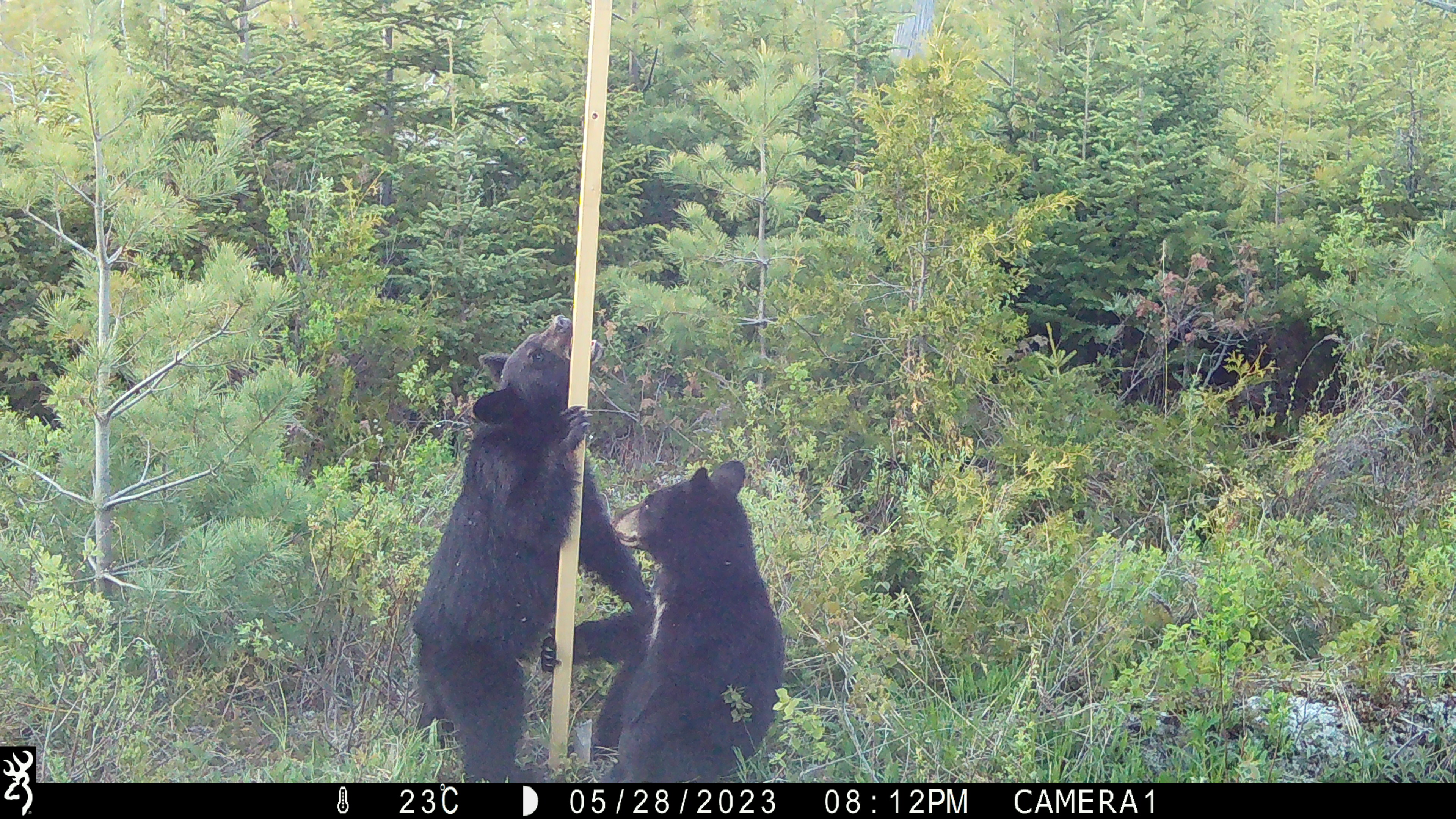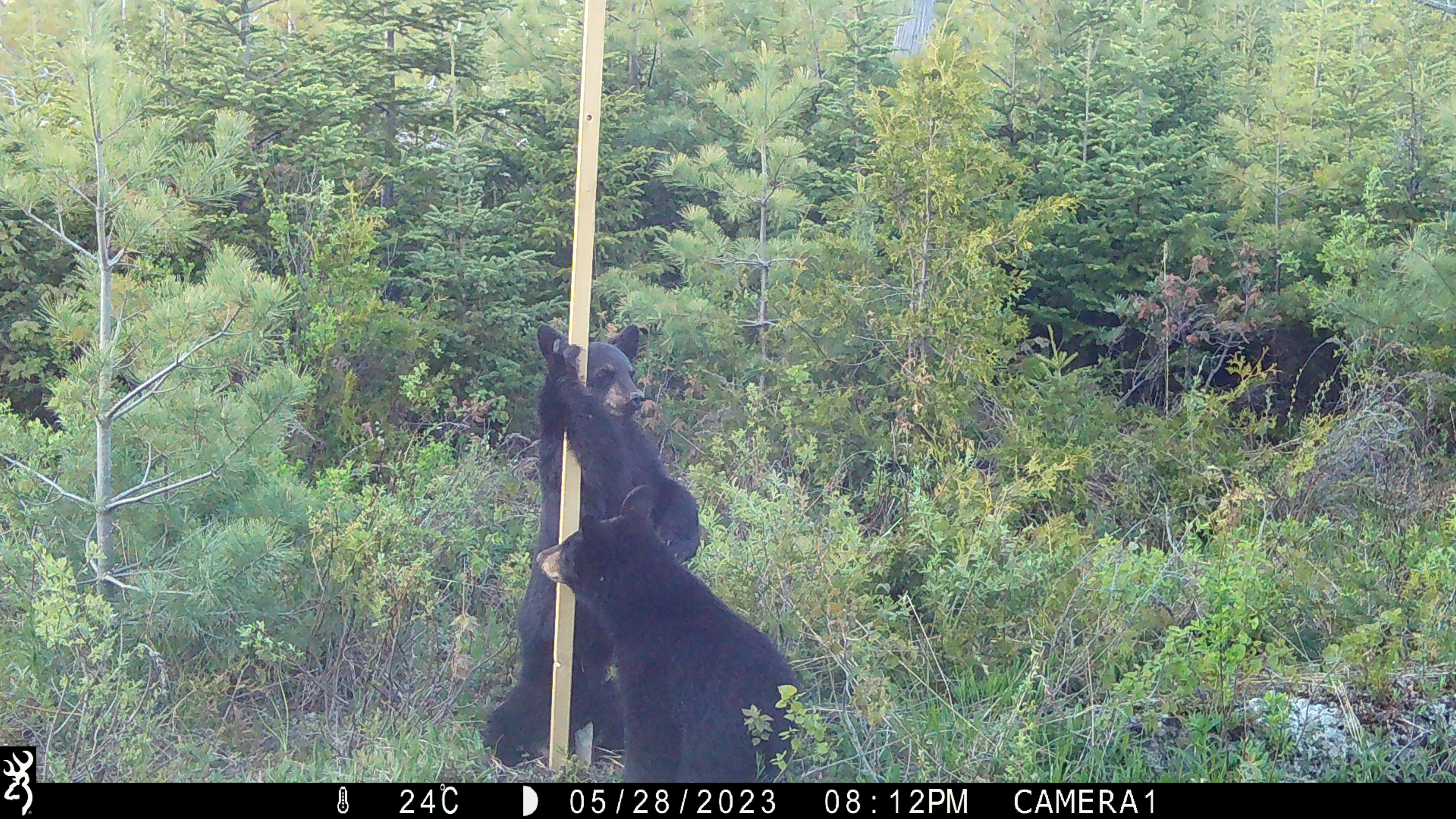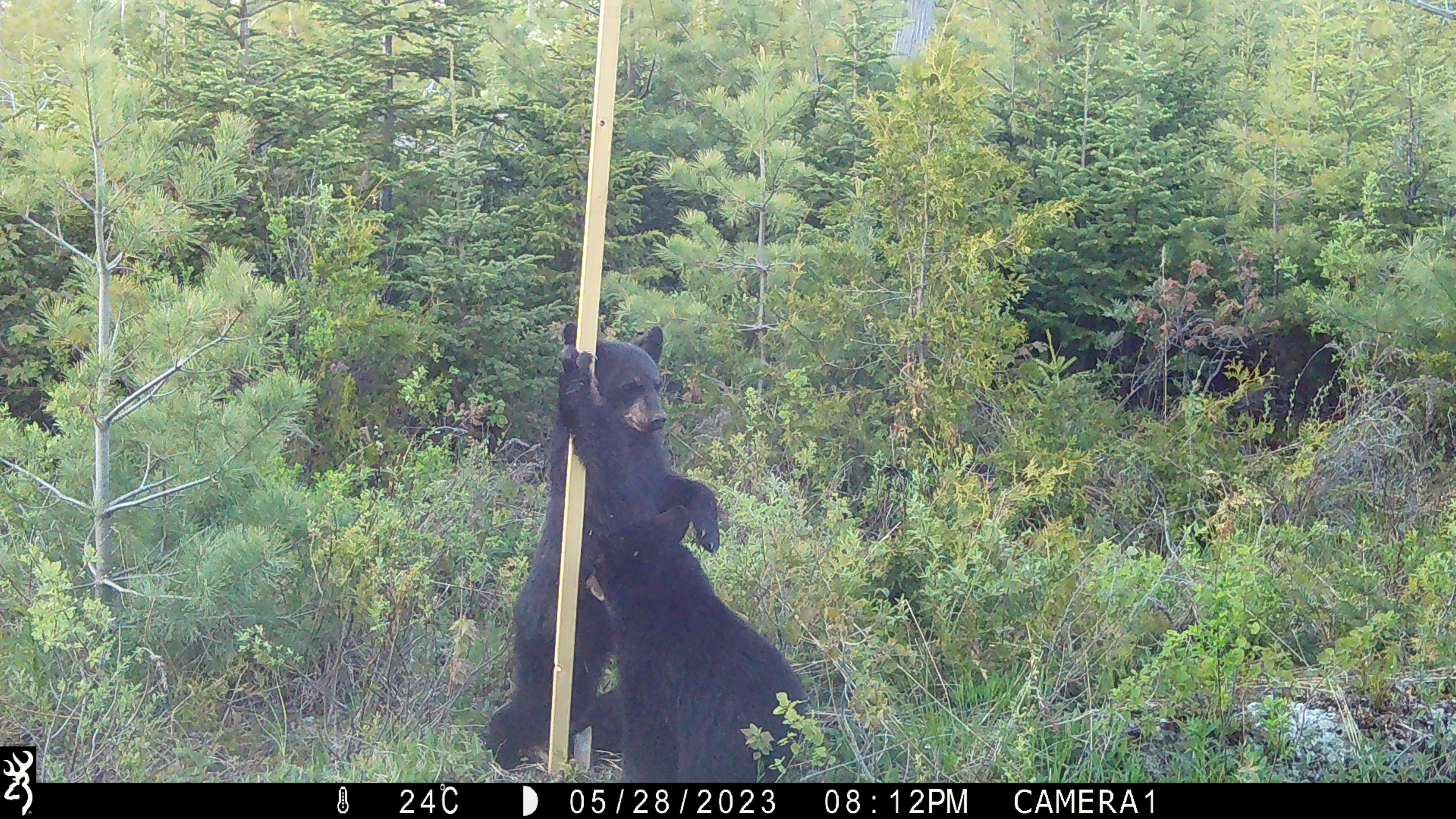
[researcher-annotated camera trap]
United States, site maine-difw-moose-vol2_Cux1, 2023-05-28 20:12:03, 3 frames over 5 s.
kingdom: Animalia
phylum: Chordata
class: Mammalia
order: Carnivora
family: Ursidae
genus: Ursus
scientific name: Ursus americanus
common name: black bear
Black bear (Ursus americanus).